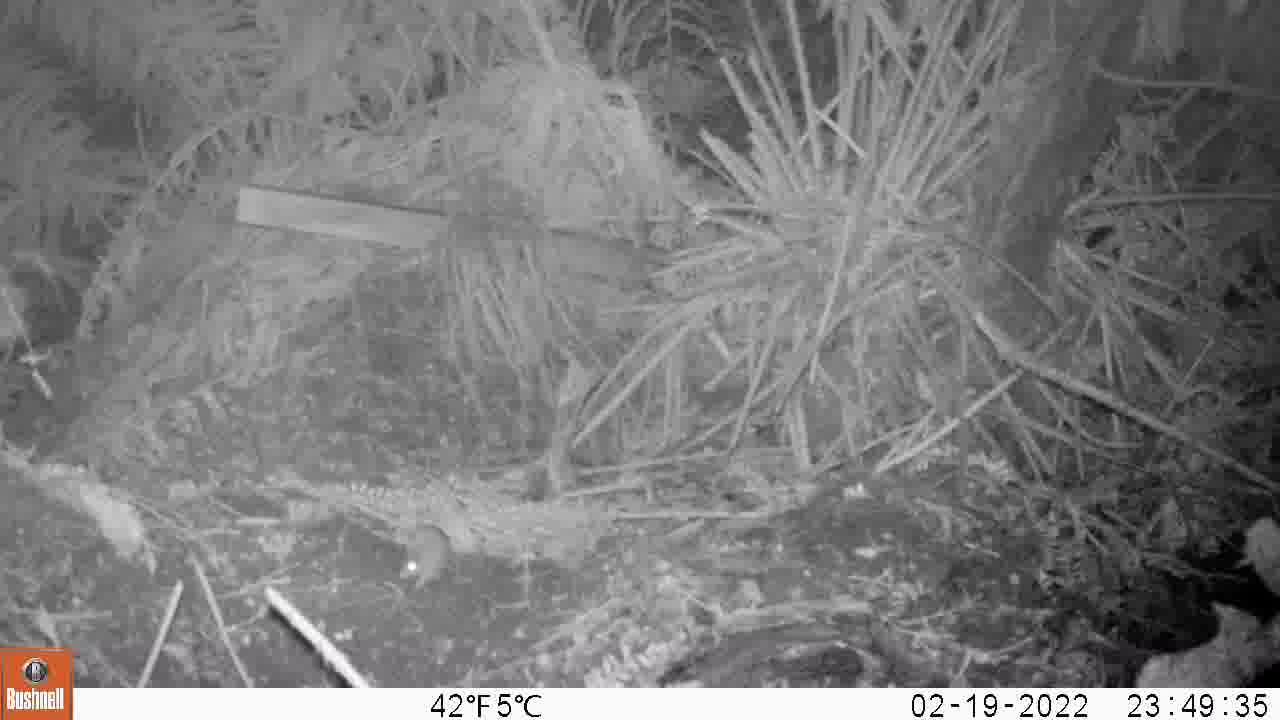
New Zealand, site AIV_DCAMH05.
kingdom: Animalia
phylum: Chordata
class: Mammalia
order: Rodentia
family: Muridae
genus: Mus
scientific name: Mus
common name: mouse